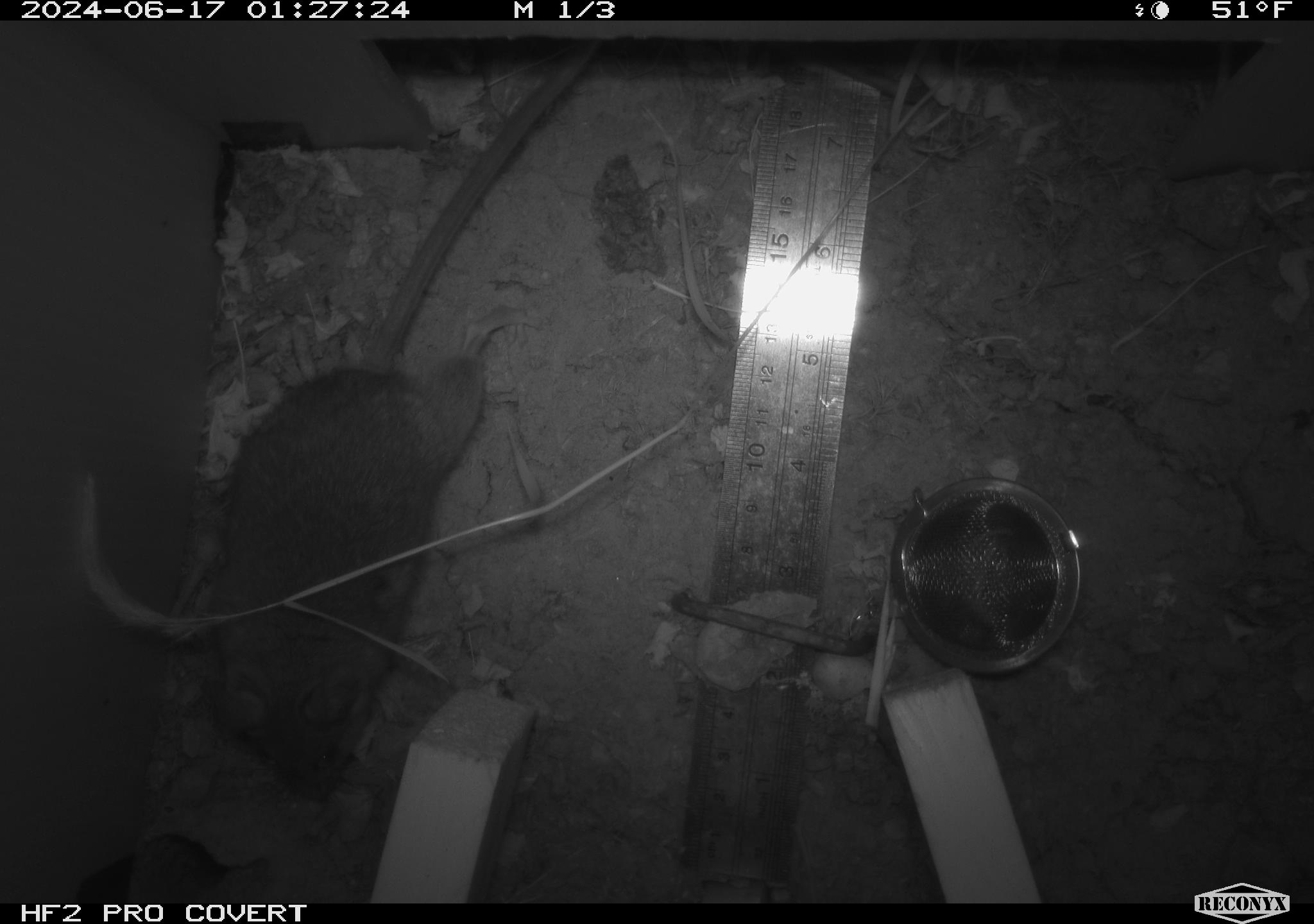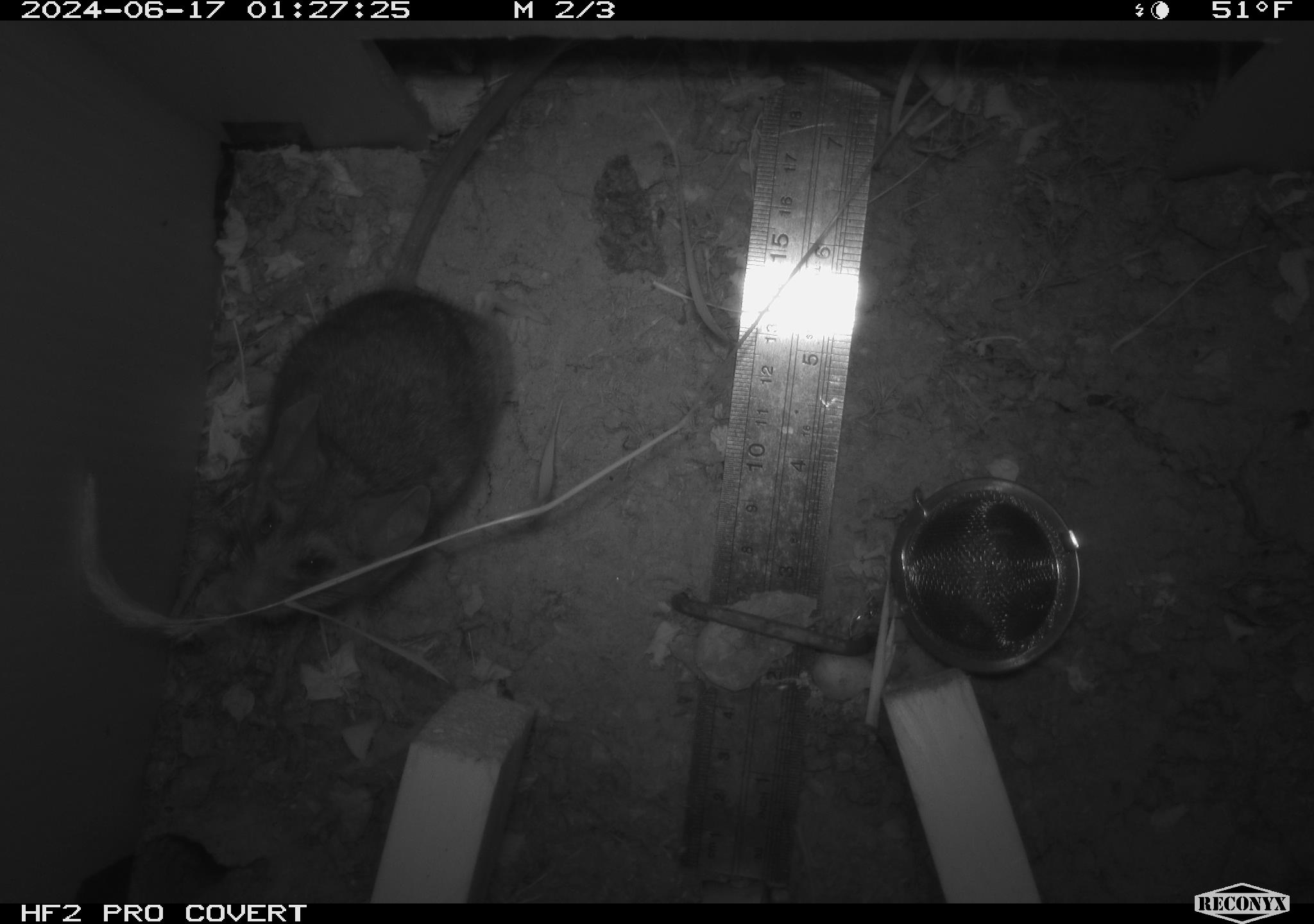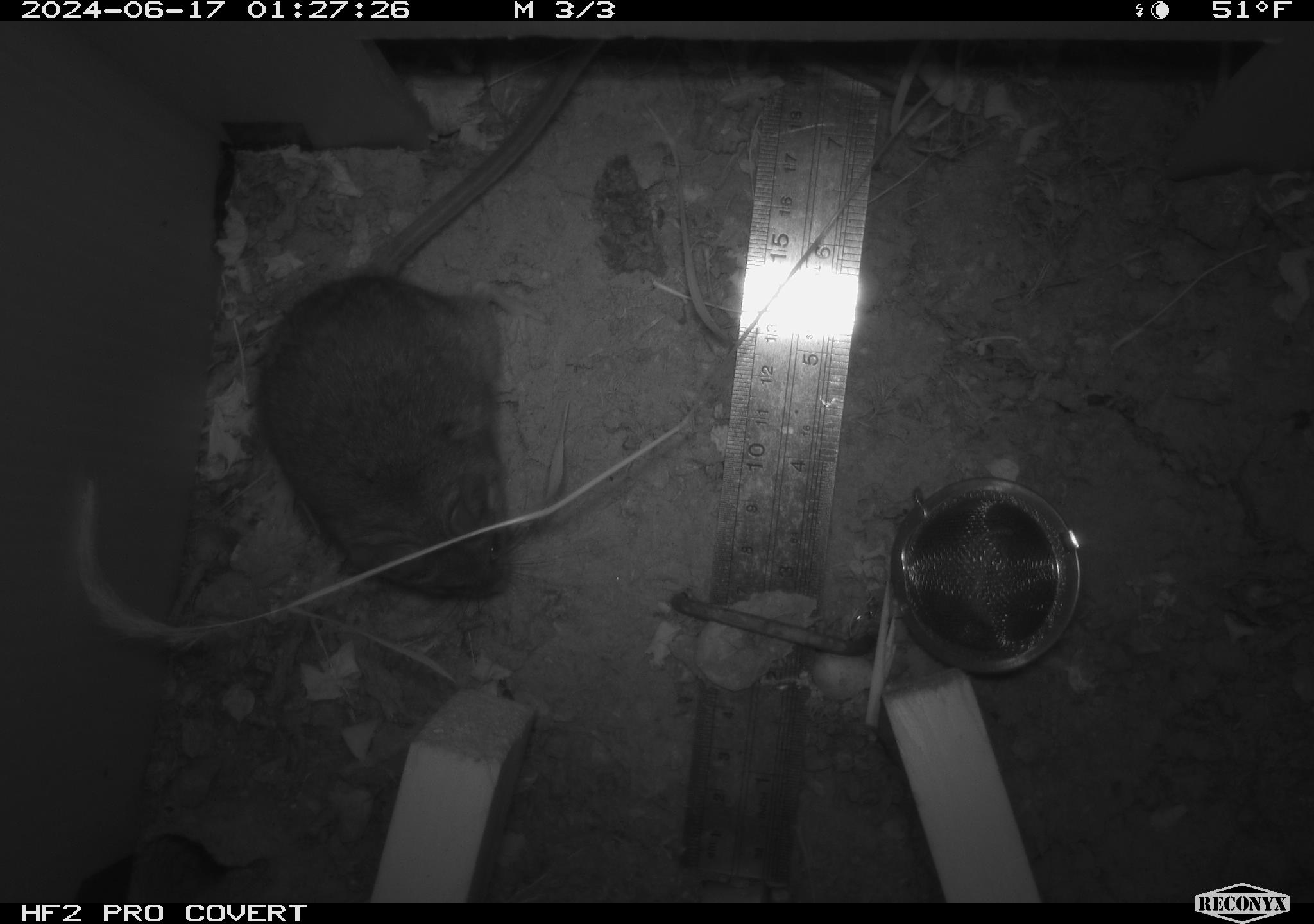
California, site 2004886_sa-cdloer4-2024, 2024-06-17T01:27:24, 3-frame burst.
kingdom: Animalia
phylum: Chordata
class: Mammalia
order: Rodentia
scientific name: Rodentia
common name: rodent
Rodent (Rodentia).